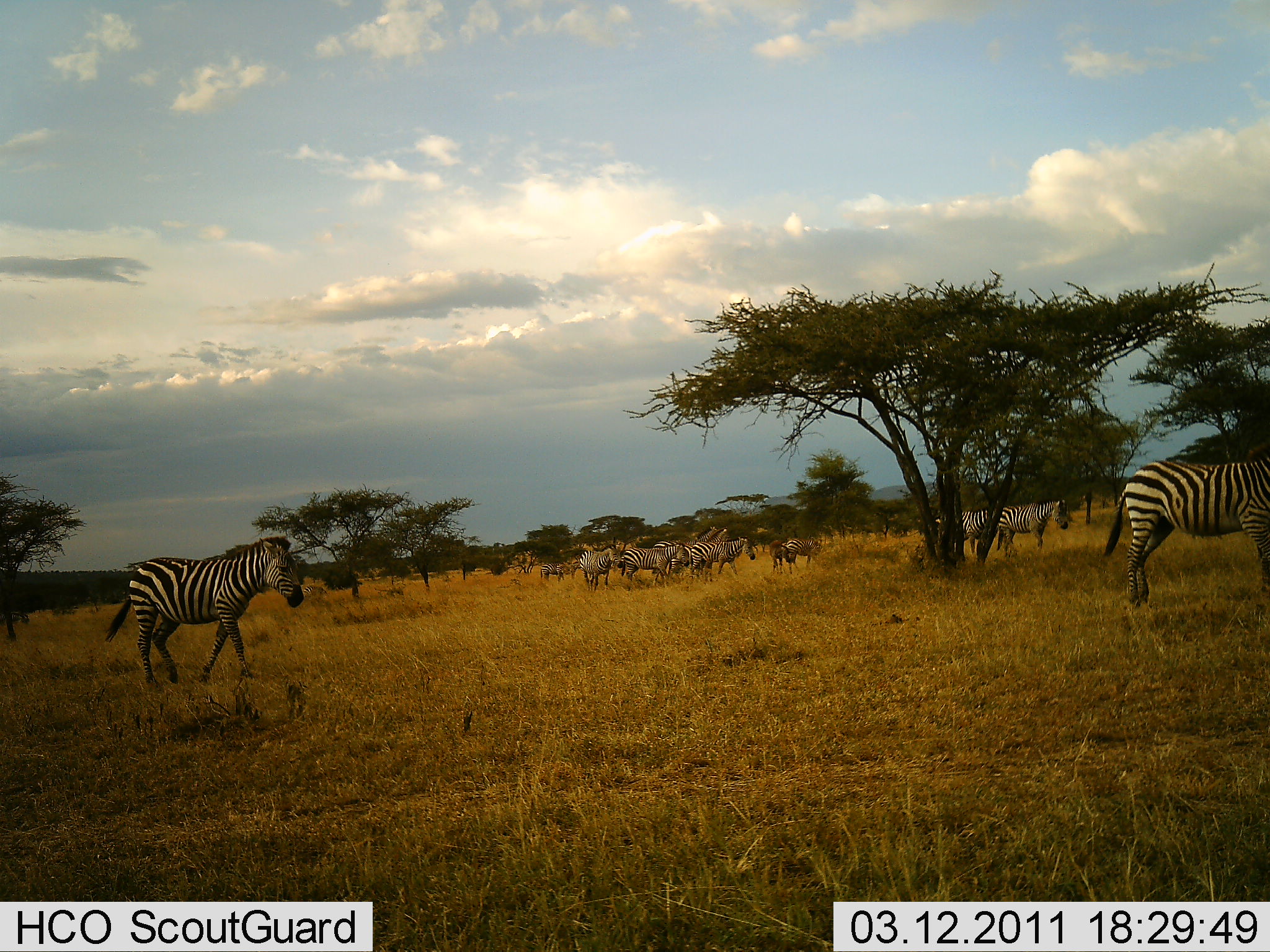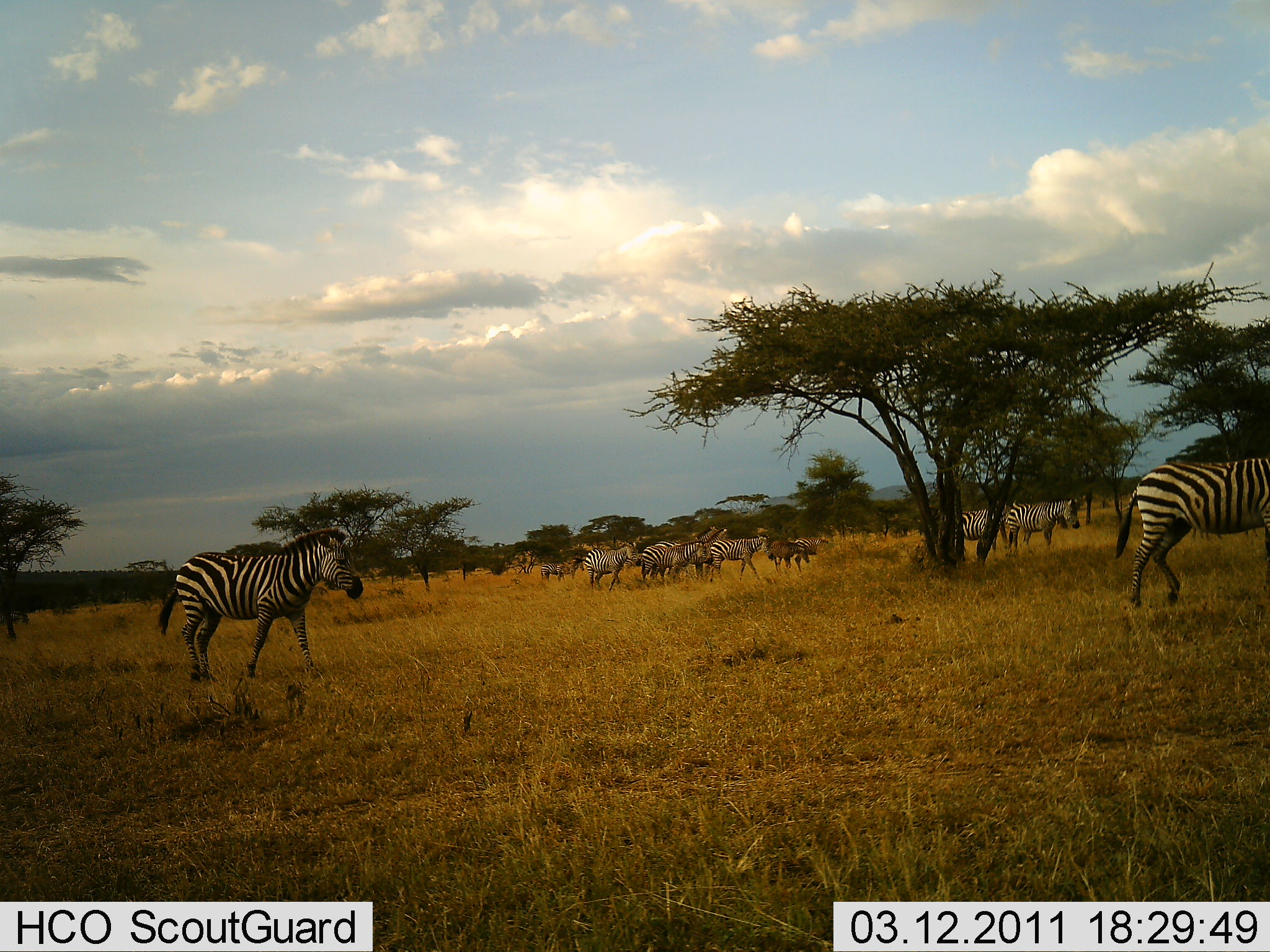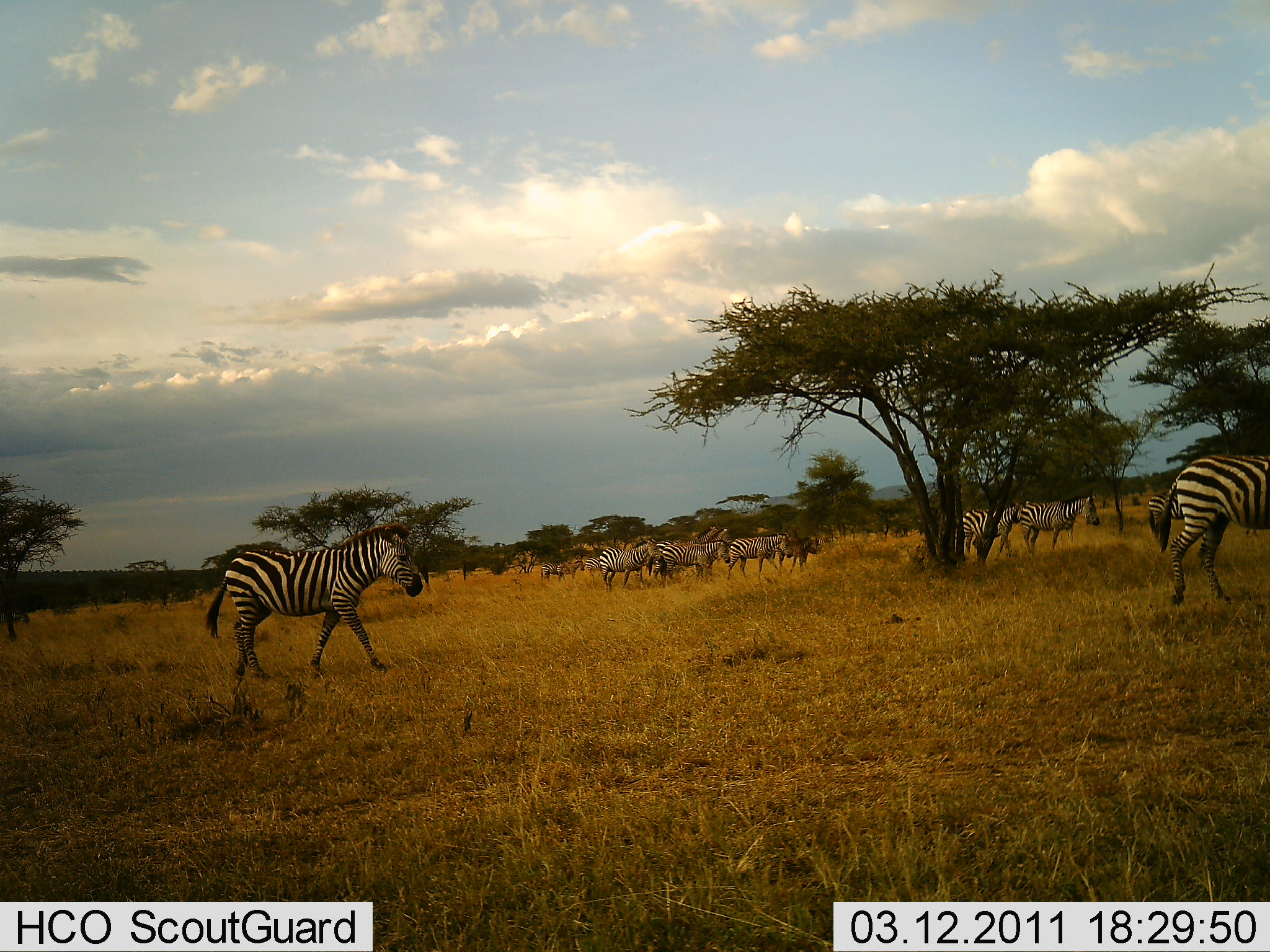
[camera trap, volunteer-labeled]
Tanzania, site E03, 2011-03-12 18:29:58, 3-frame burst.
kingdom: Animalia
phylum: Chordata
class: Mammalia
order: Perissodactyla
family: Equidae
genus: Equus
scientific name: Equus quagga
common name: plains zebra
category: zebra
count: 10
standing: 18%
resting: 0%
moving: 100%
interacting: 18%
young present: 0%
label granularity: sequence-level